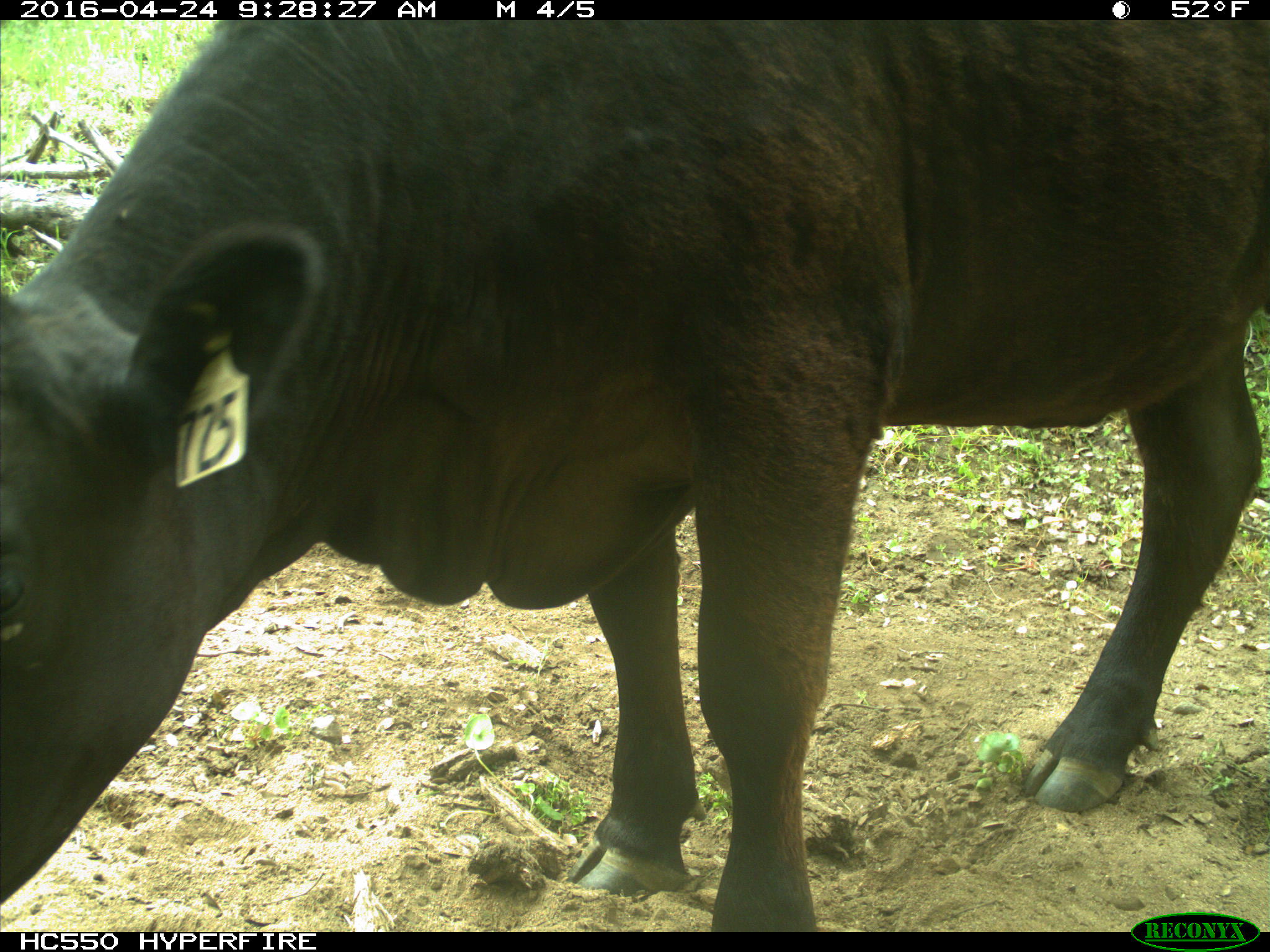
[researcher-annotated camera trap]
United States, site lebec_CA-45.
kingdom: Animalia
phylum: Chordata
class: Mammalia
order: Artiodactyla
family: Bovidae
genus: Bos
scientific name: Bos taurus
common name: domestic cow